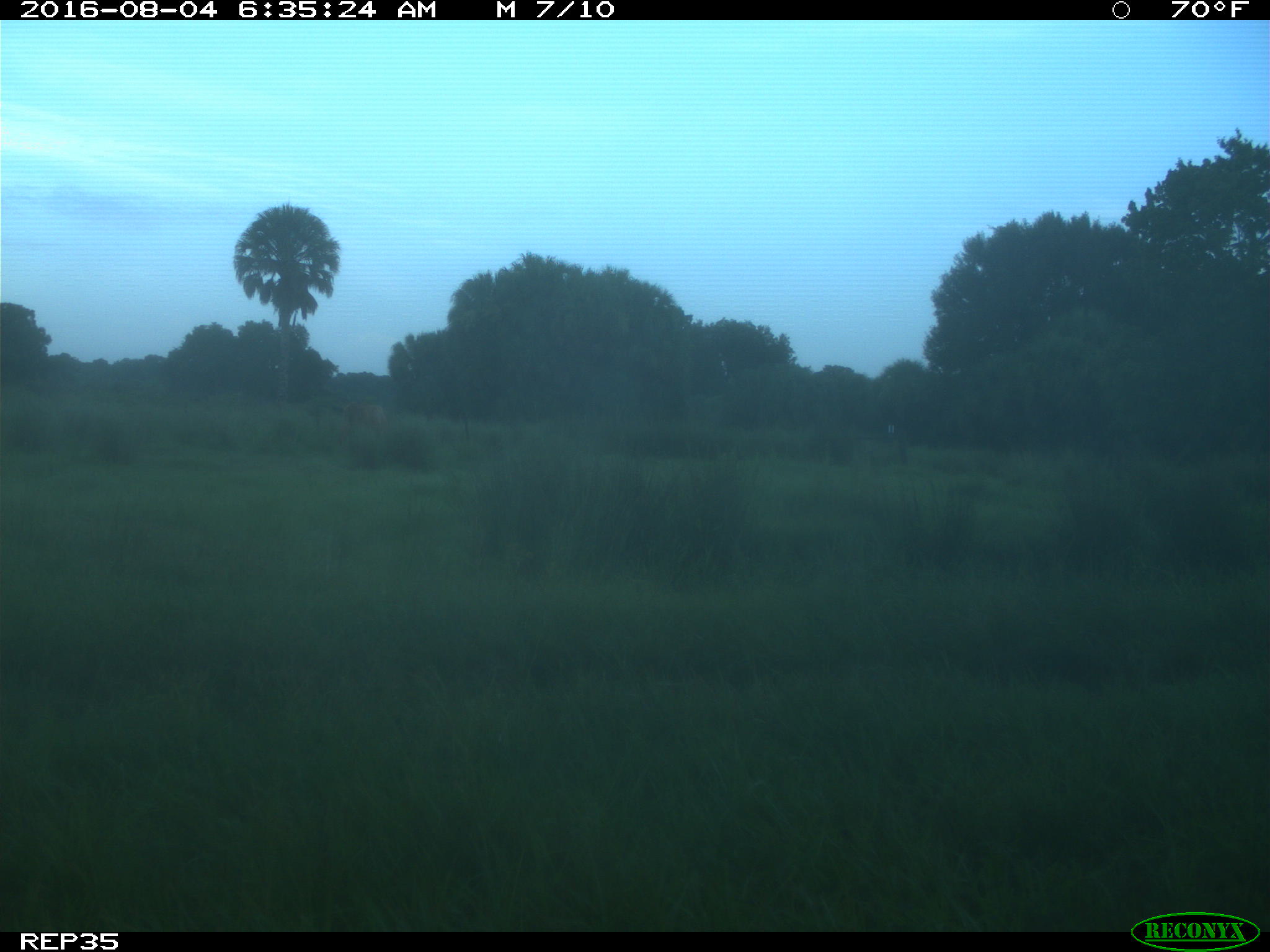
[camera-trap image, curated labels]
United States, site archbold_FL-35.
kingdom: Animalia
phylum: Chordata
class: Mammalia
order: Artiodactyla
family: Bovidae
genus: Bos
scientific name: Bos taurus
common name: domestic cow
Bos taurus (domestic cow).